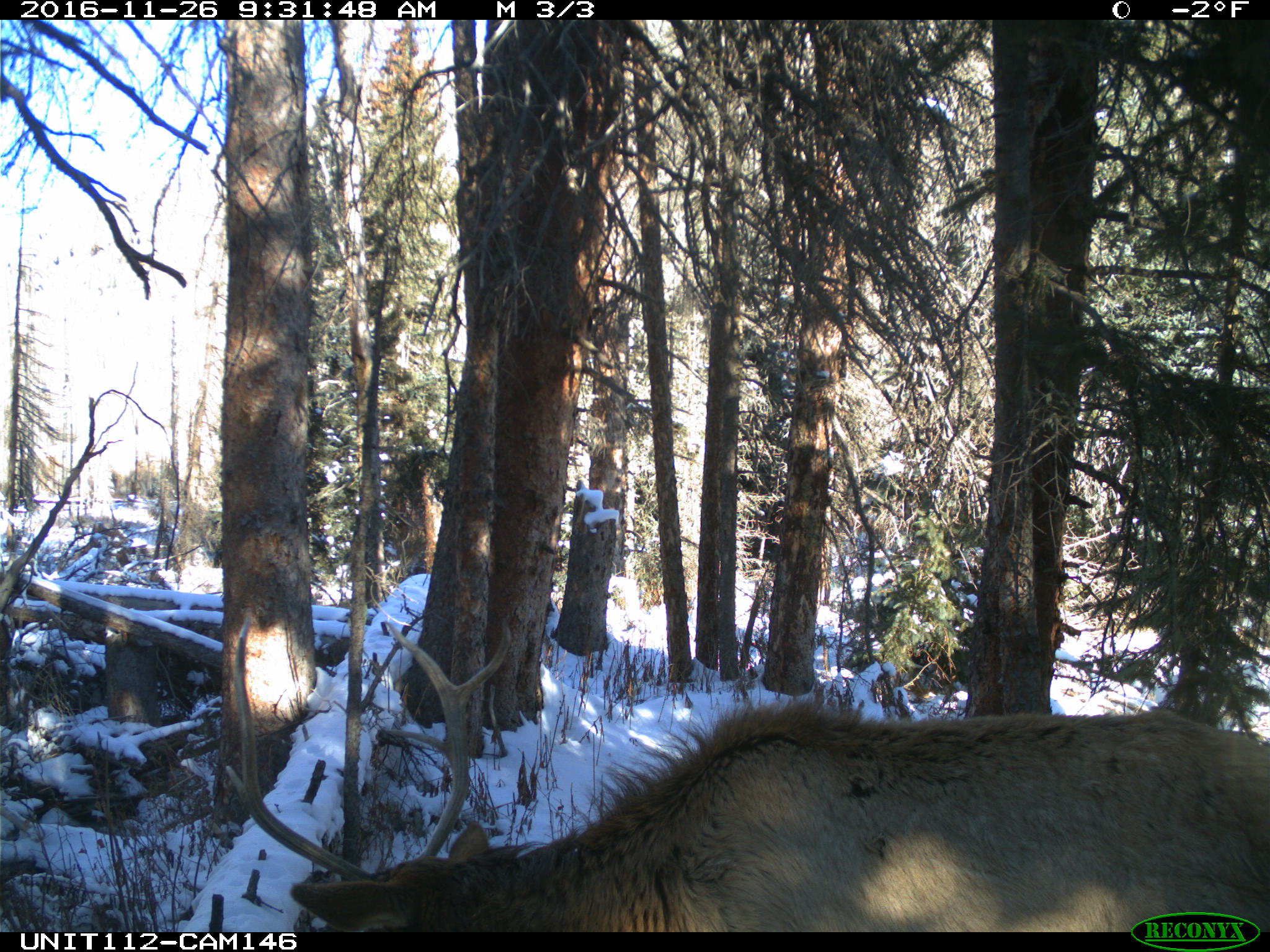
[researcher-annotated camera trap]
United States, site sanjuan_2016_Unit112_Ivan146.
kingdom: Animalia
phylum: Chordata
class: Mammalia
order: Artiodactyla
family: Cervidae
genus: Cervus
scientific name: Cervus elaphus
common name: red deer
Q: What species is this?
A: Cervus elaphus (red deer).